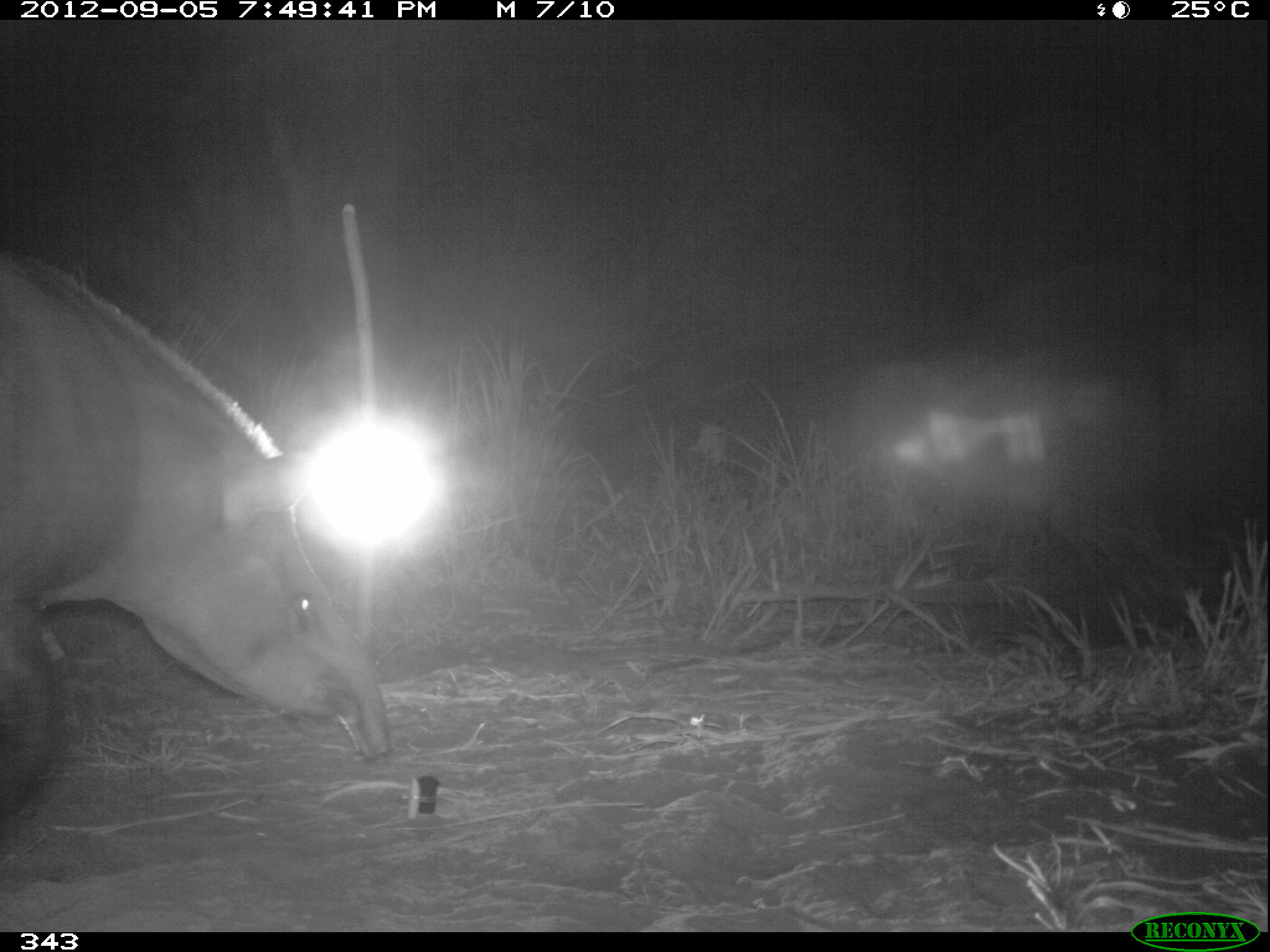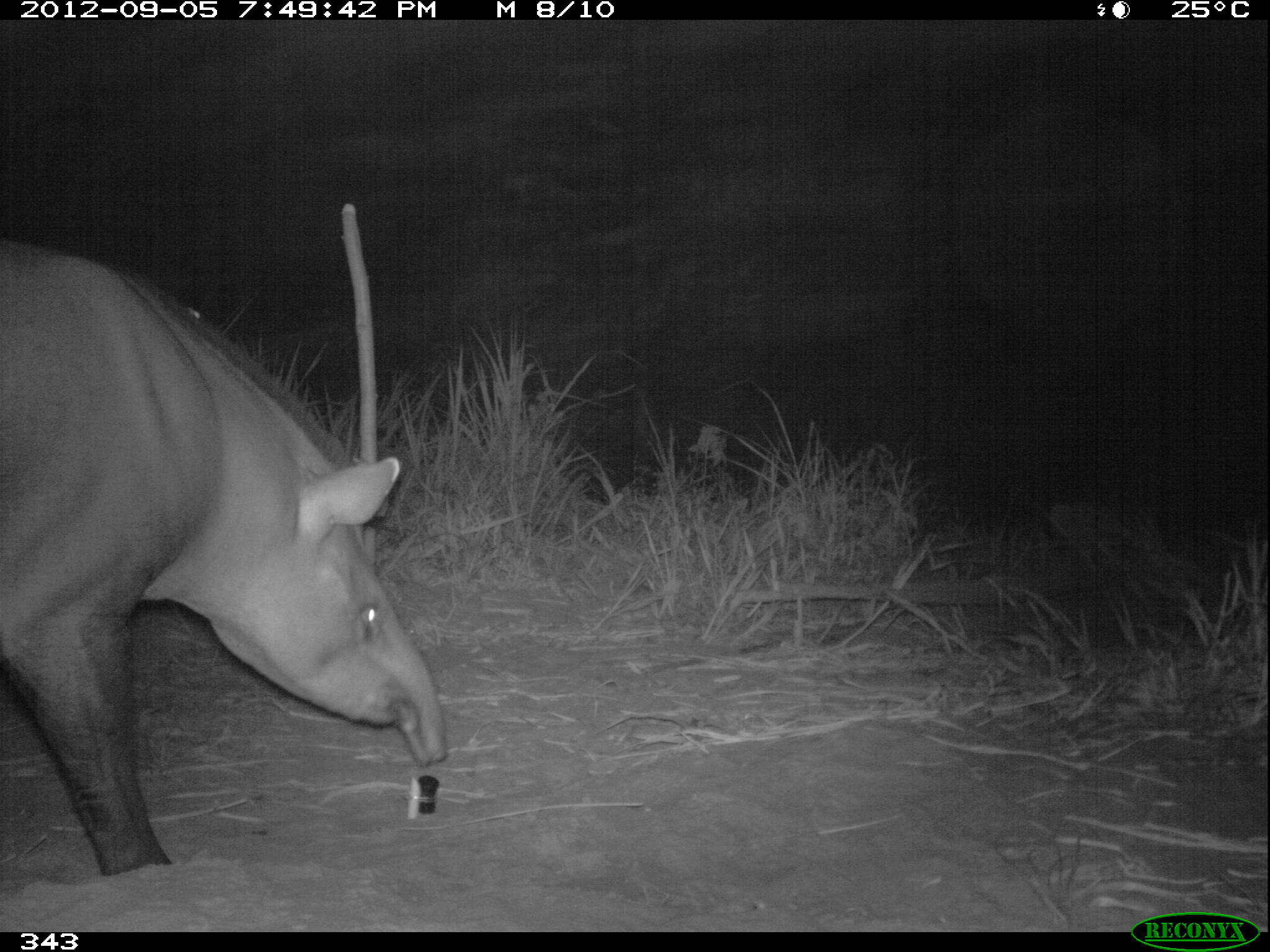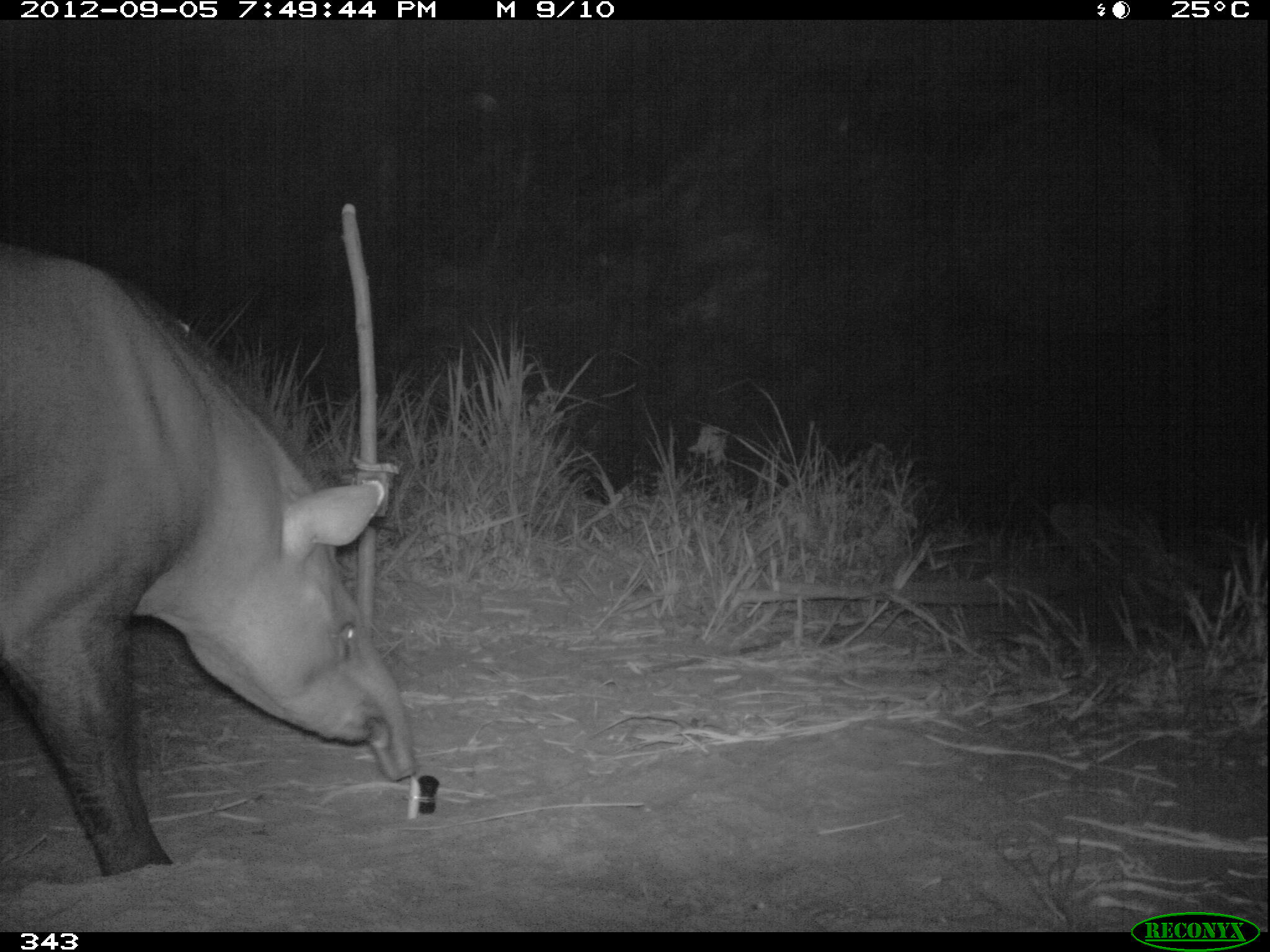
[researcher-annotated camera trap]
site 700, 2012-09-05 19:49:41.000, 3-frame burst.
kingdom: Animalia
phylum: Chordata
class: Mammalia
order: Perissodactyla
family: Tapiridae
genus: Tapirus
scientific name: Tapirus terrestris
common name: south american tapir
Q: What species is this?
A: Tapirus terrestris (south american tapir).